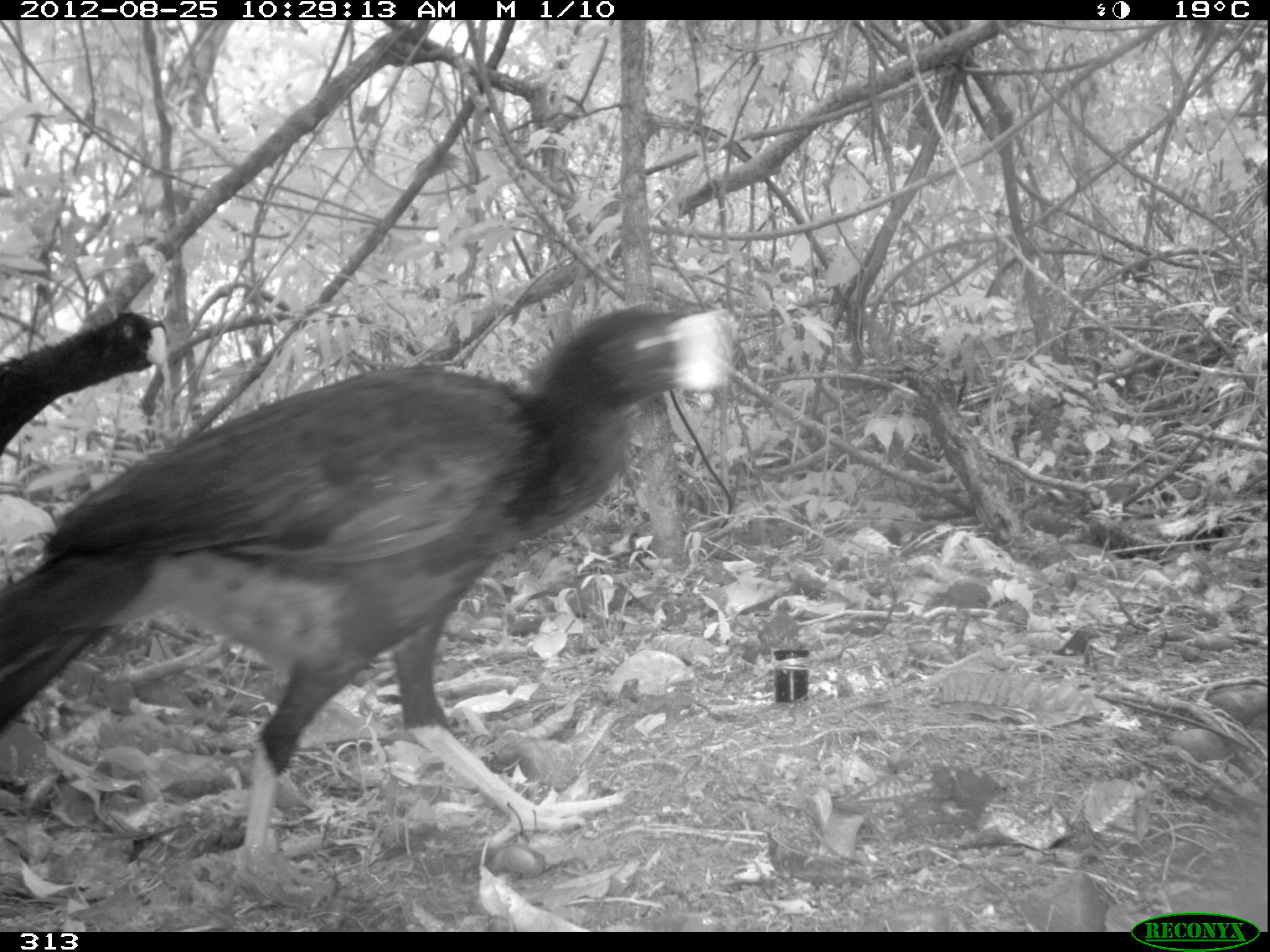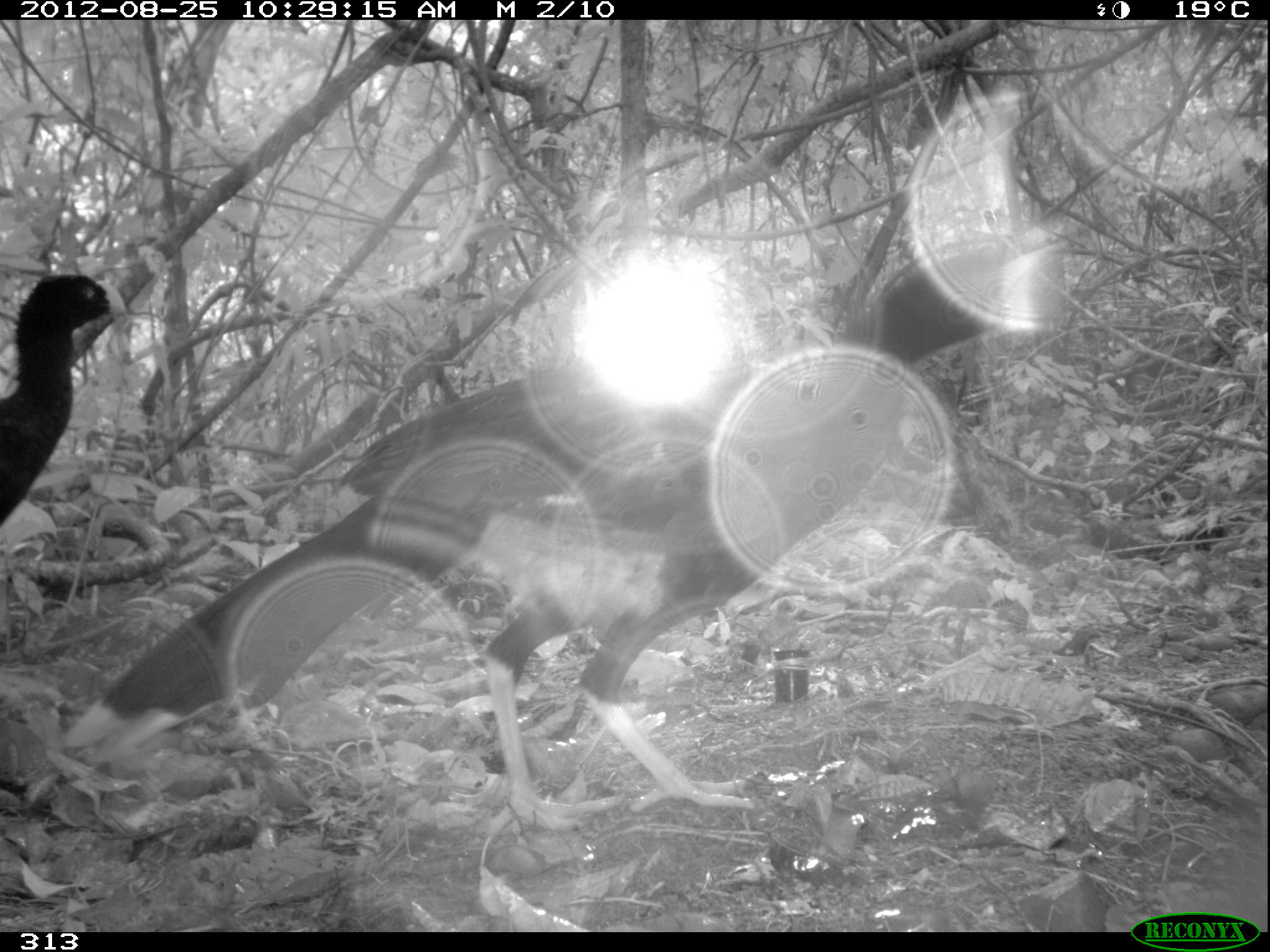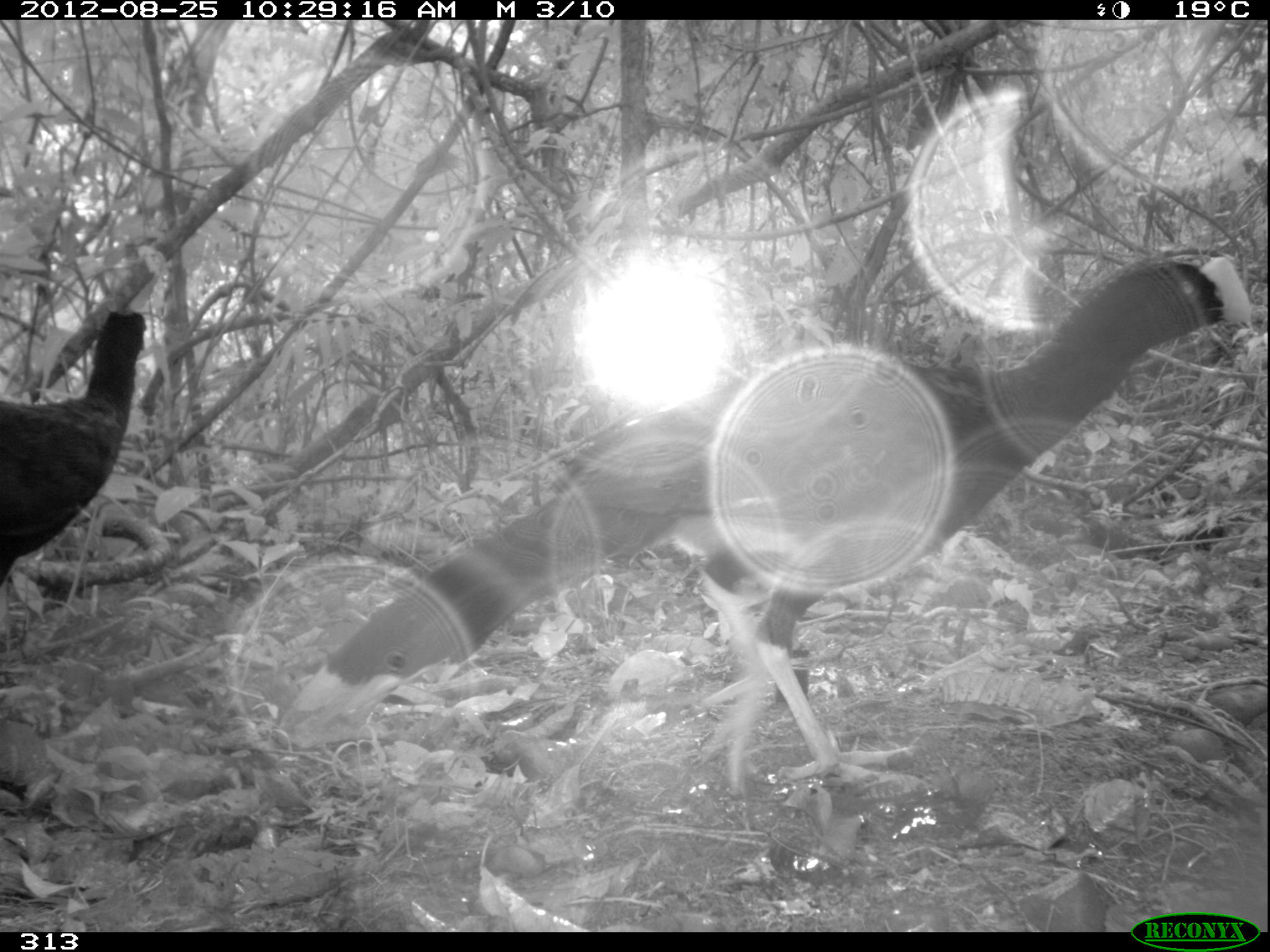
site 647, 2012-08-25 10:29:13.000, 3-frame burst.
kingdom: Animalia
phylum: Chordata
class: Aves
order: Galliformes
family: Cracidae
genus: Mitu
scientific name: Mitu tuberosum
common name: razor-billed curassow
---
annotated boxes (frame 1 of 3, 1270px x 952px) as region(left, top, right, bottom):
mitu tuberosum: region(0, 300, 728, 908); region(0, 311, 174, 456)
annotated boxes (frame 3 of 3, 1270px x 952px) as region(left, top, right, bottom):
mitu tuberosum: region(278, 244, 1252, 797); region(0, 309, 146, 574)